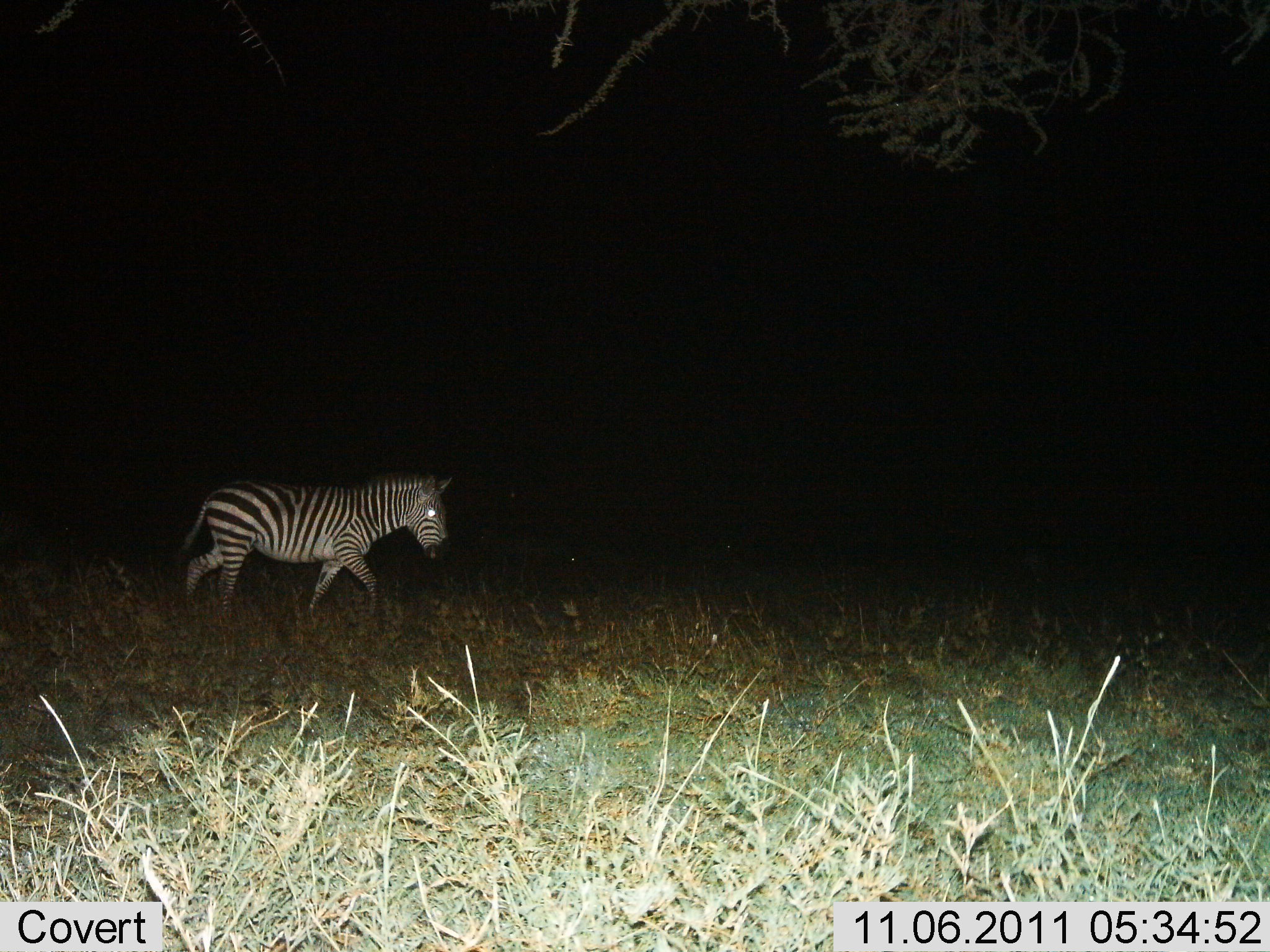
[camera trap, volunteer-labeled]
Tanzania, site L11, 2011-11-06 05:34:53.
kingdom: Animalia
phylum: Chordata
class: Mammalia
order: Perissodactyla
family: Equidae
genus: Equus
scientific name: Equus quagga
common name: plains zebra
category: zebra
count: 1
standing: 17%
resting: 0%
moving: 92%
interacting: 0%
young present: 0%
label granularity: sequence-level